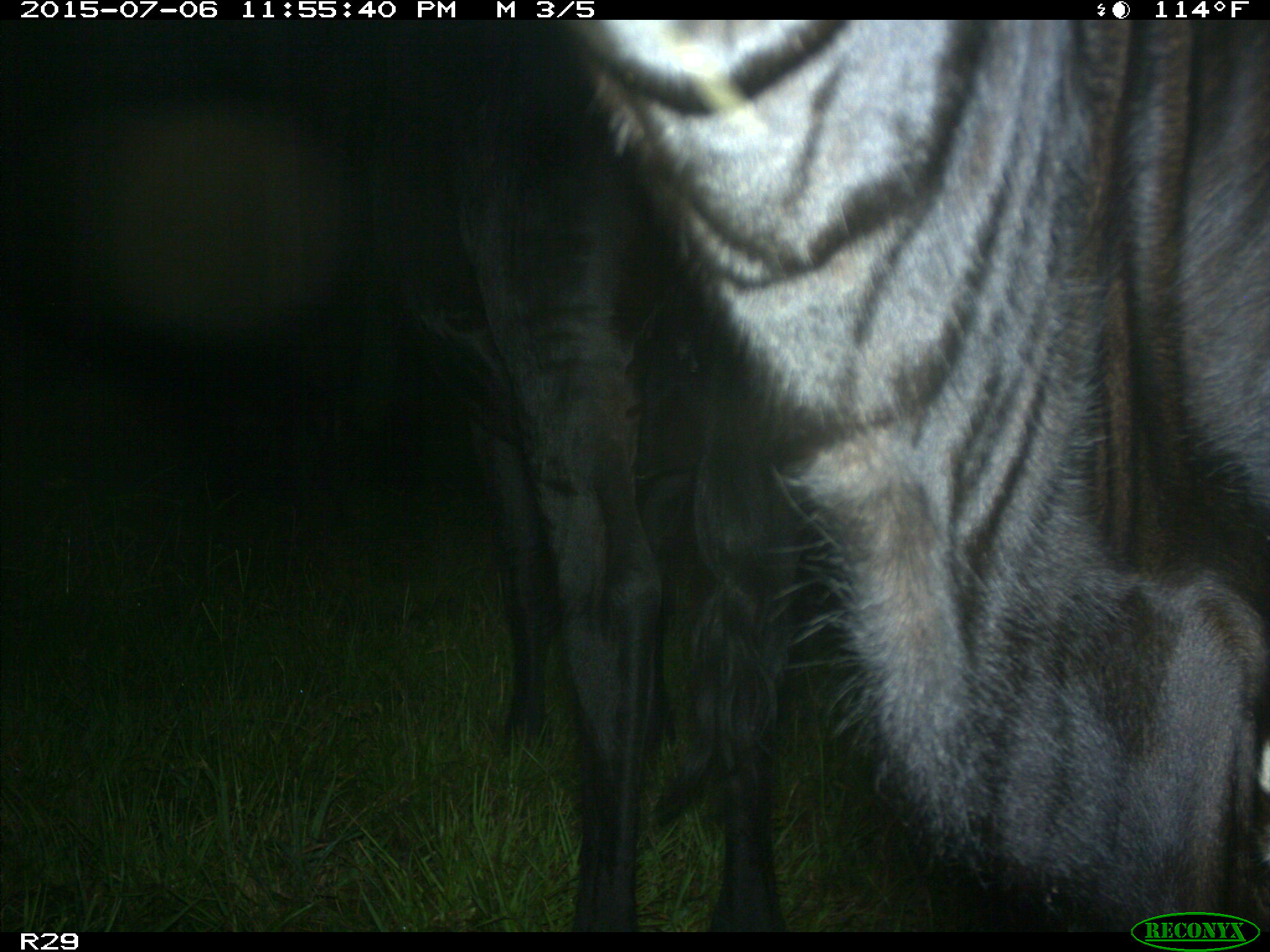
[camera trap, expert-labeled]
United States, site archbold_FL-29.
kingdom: Animalia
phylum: Chordata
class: Mammalia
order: Artiodactyla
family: Bovidae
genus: Bos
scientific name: Bos taurus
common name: domestic cow